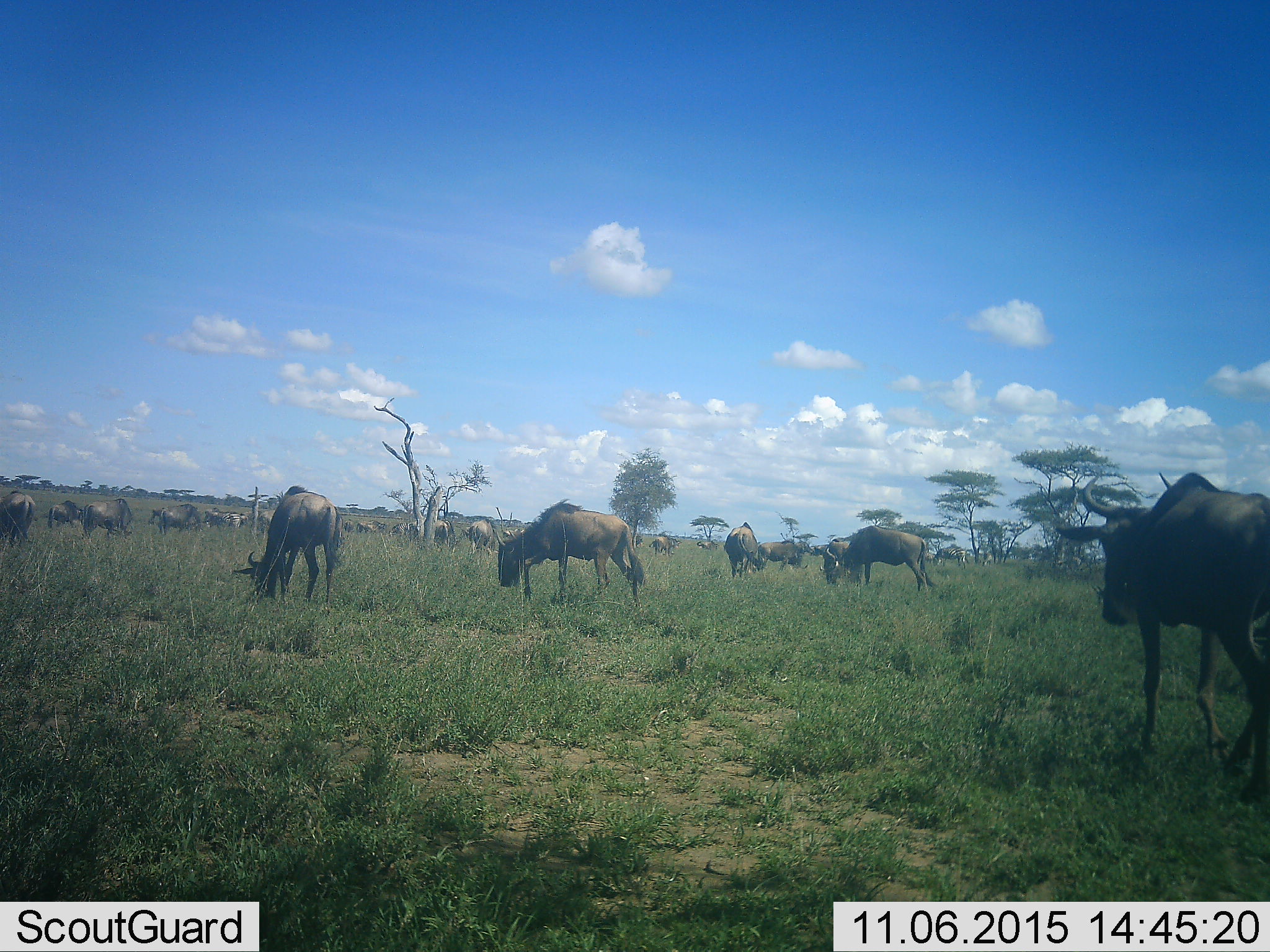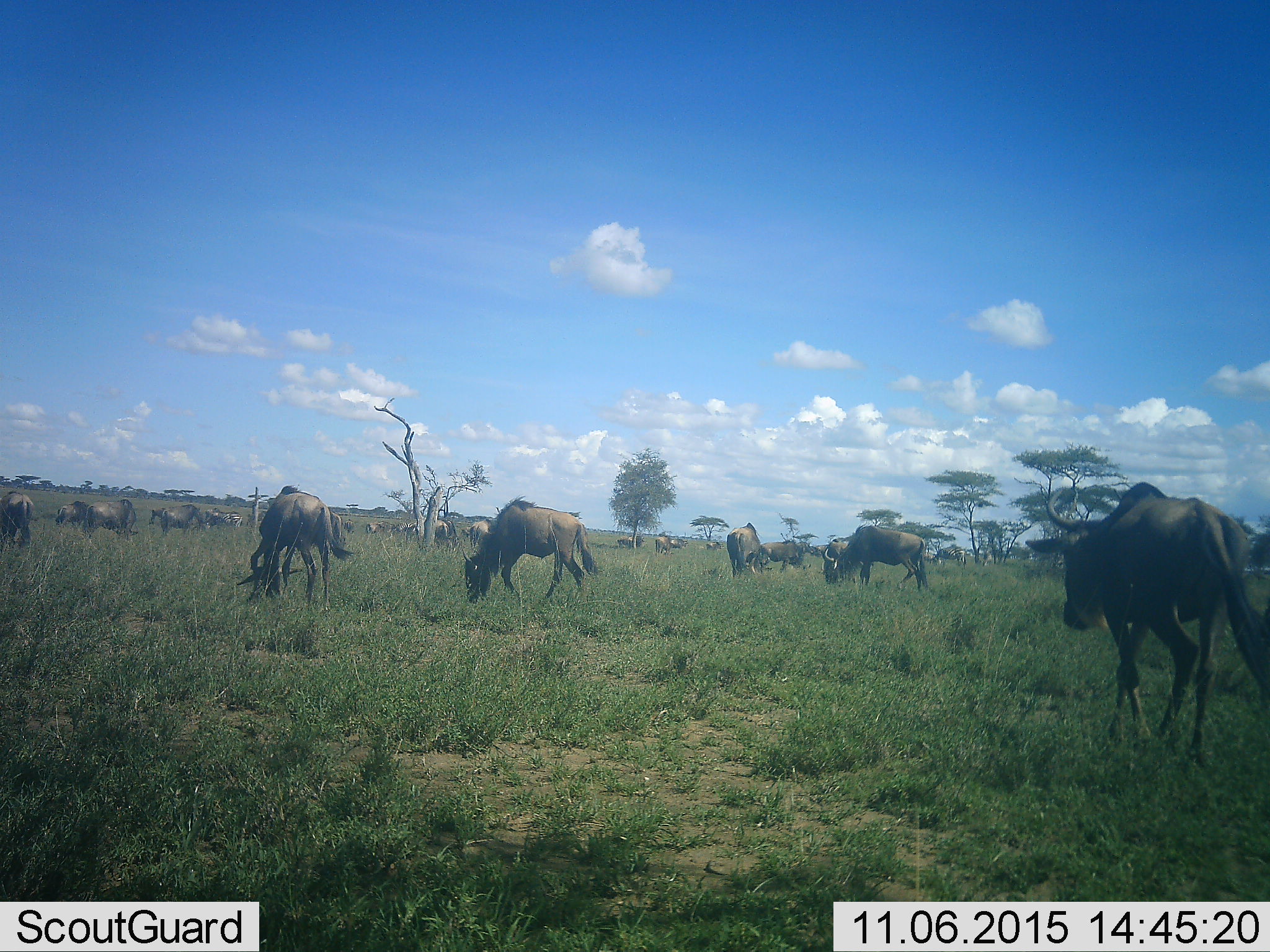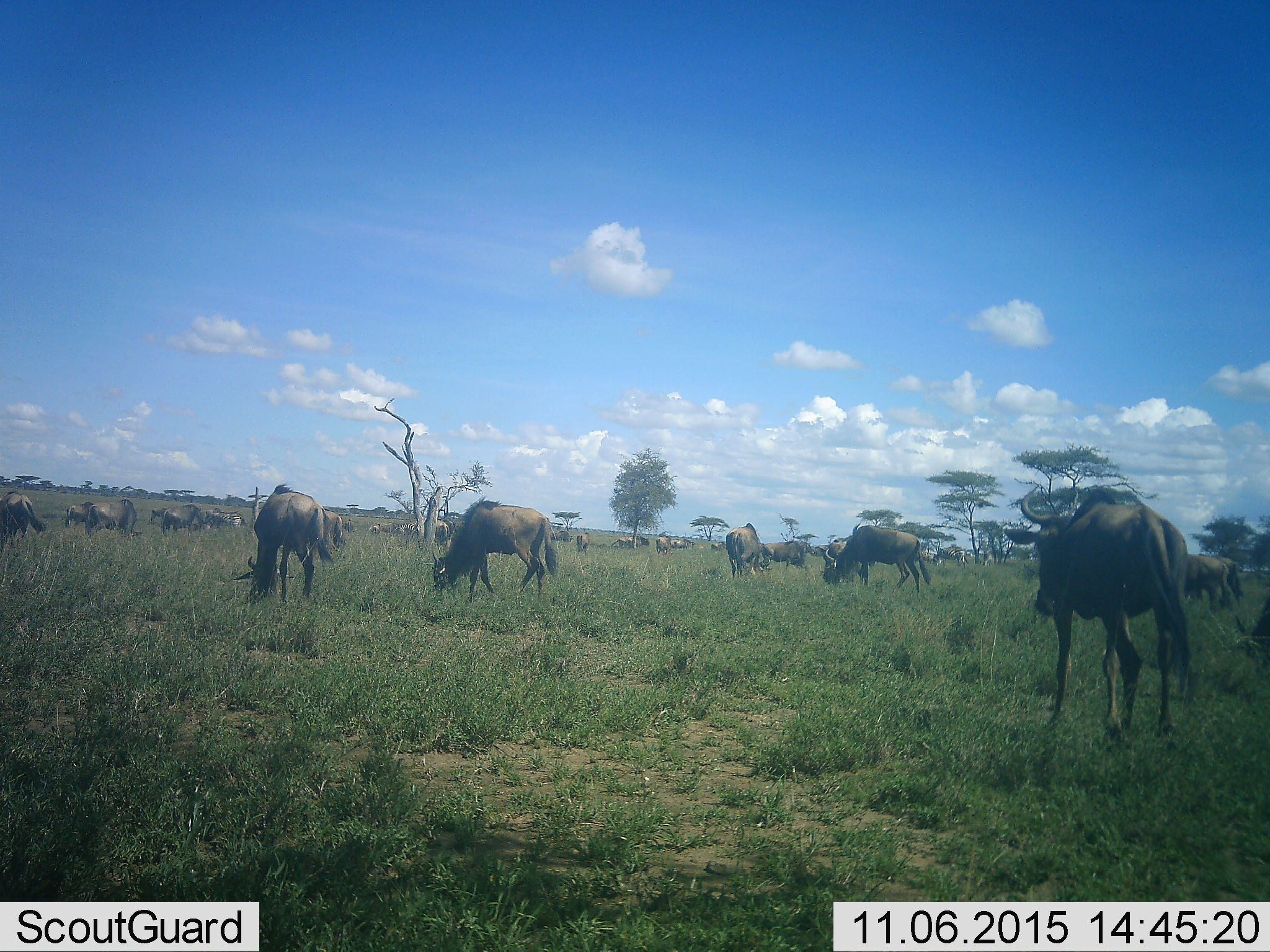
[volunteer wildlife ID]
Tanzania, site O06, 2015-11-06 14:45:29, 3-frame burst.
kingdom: Animalia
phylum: Chordata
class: Mammalia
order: Artiodactyla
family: Bovidae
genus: Connochaetes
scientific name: Connochaetes taurinus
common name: blue wildebeest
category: wildebeest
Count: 11-50.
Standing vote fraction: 57%.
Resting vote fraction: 0%.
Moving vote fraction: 43%.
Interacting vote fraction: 0%.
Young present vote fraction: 0%.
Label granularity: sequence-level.